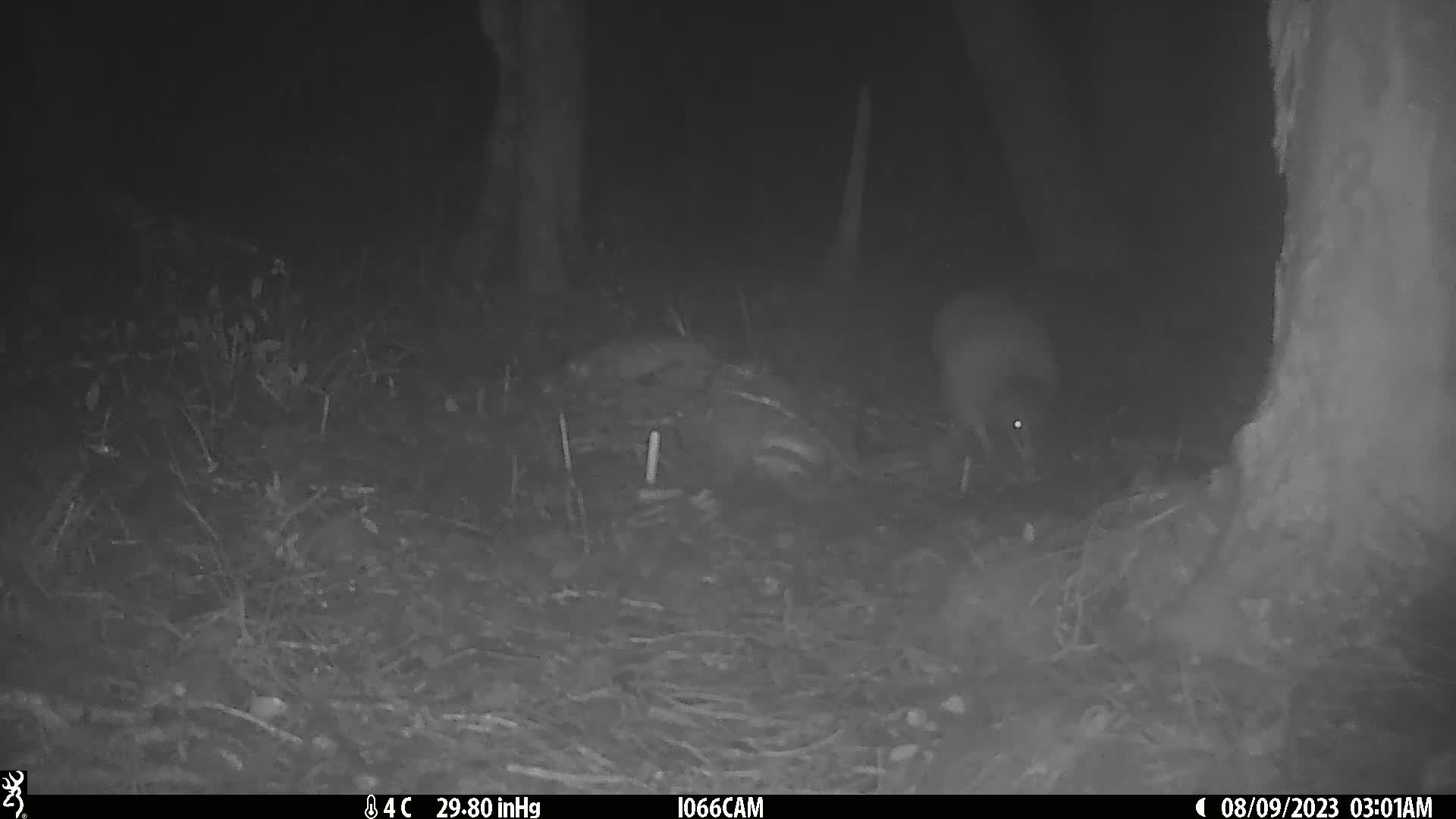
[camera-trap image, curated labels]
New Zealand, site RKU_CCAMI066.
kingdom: Animalia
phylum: Chordata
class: Aves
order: Apterygiformes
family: Apterygidae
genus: Apteryx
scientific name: Apteryx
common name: kiwi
Kiwi (Apteryx).